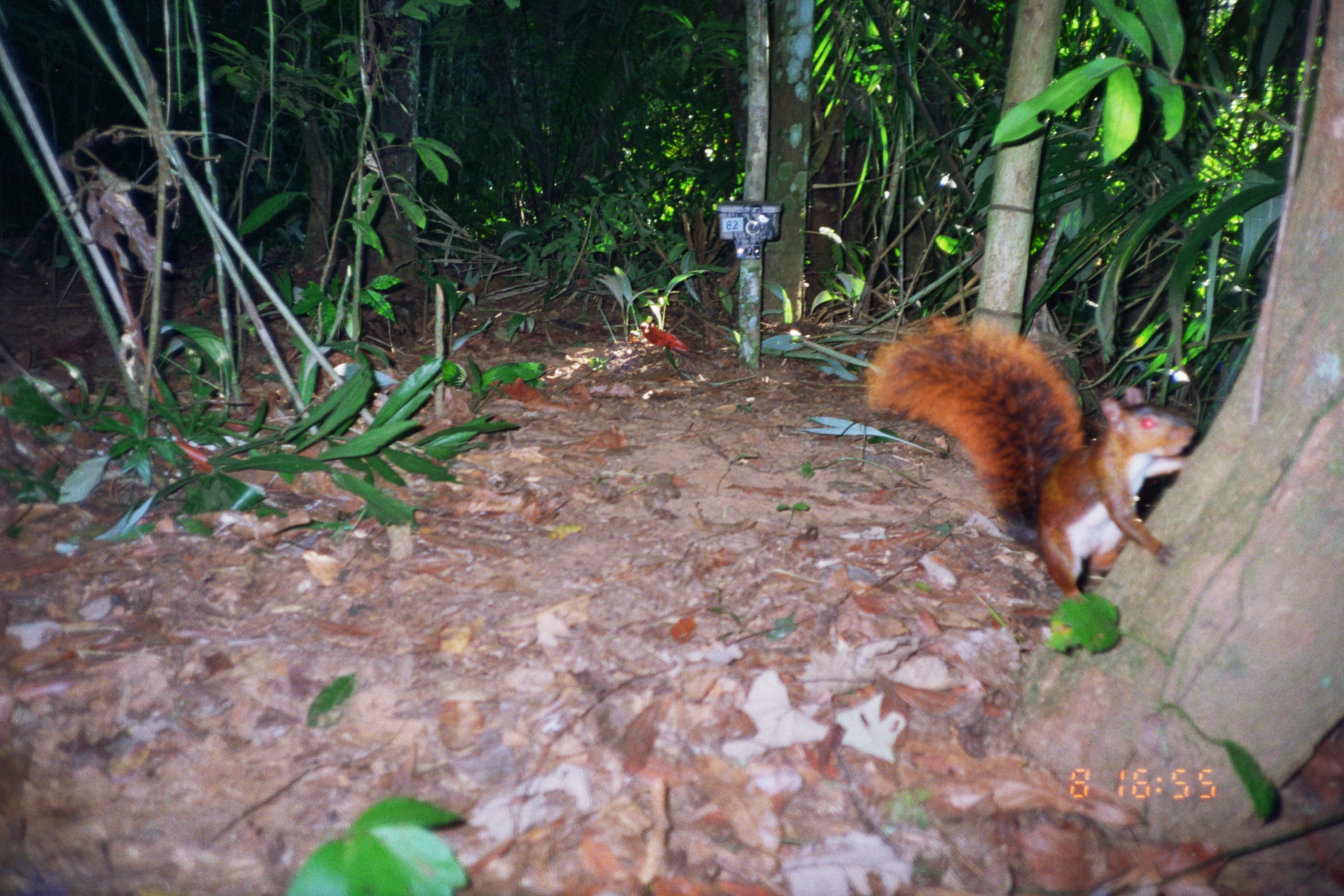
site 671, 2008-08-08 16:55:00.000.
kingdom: Animalia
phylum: Chordata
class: Mammalia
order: Rodentia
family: Sciuridae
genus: Sciurus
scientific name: Sciurus spadiceus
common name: southern amazon red squirrel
Sciurus spadiceus (southern amazon red squirrel).